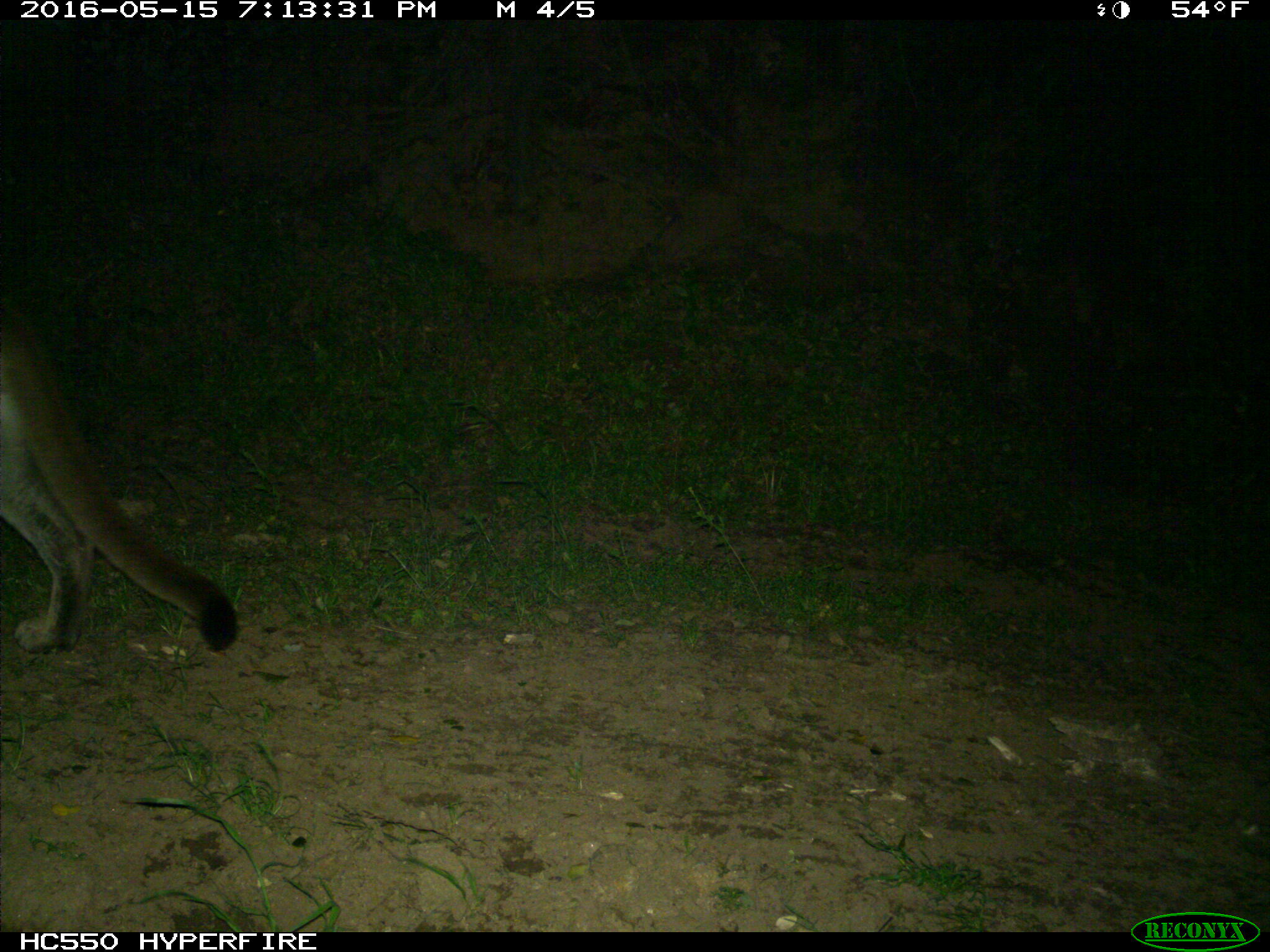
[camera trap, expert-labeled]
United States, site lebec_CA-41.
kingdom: Animalia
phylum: Chordata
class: Mammalia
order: Carnivora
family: Felidae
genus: Puma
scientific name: Puma concolor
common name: mountain lion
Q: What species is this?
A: Puma concolor (mountain lion).